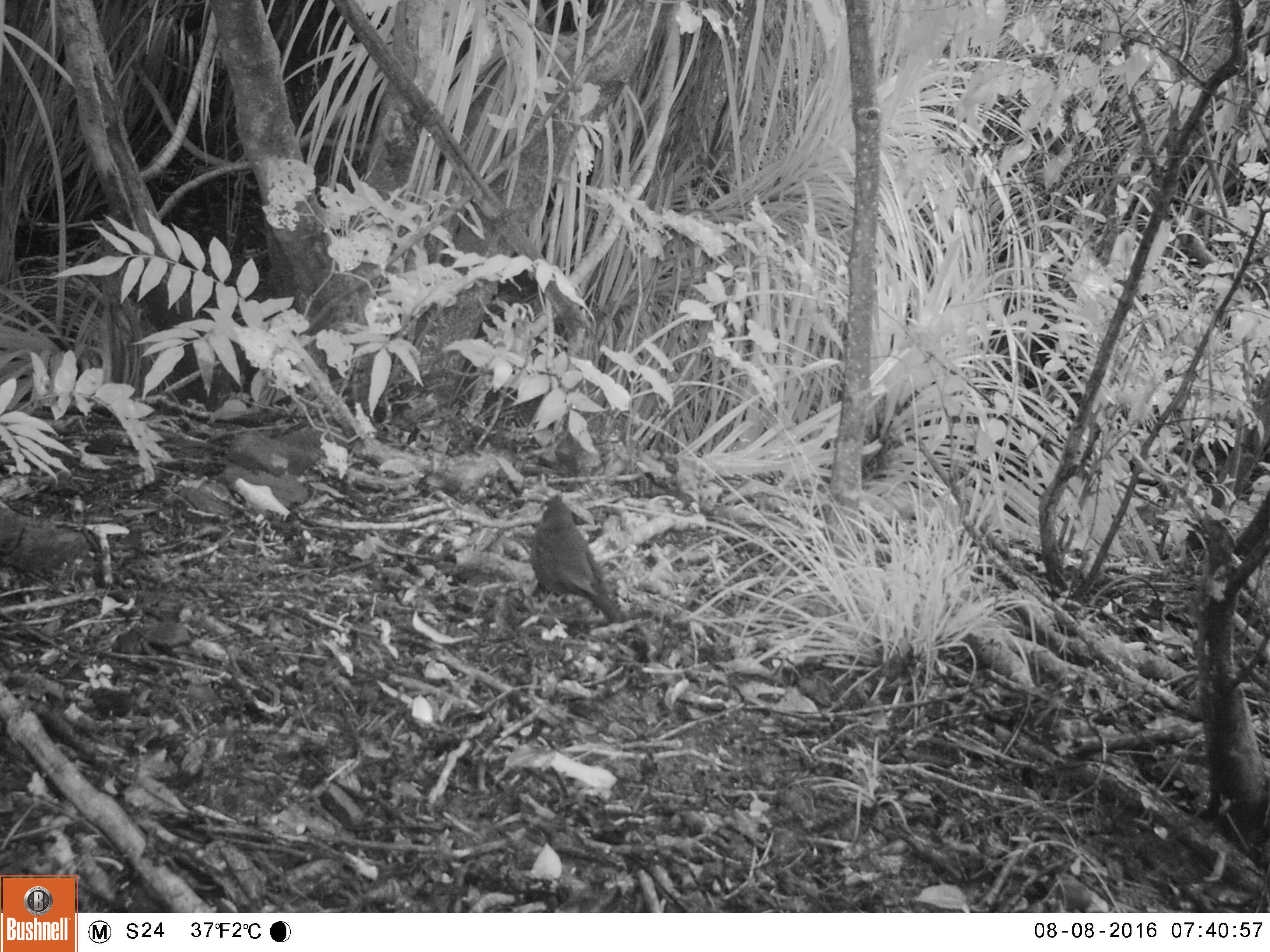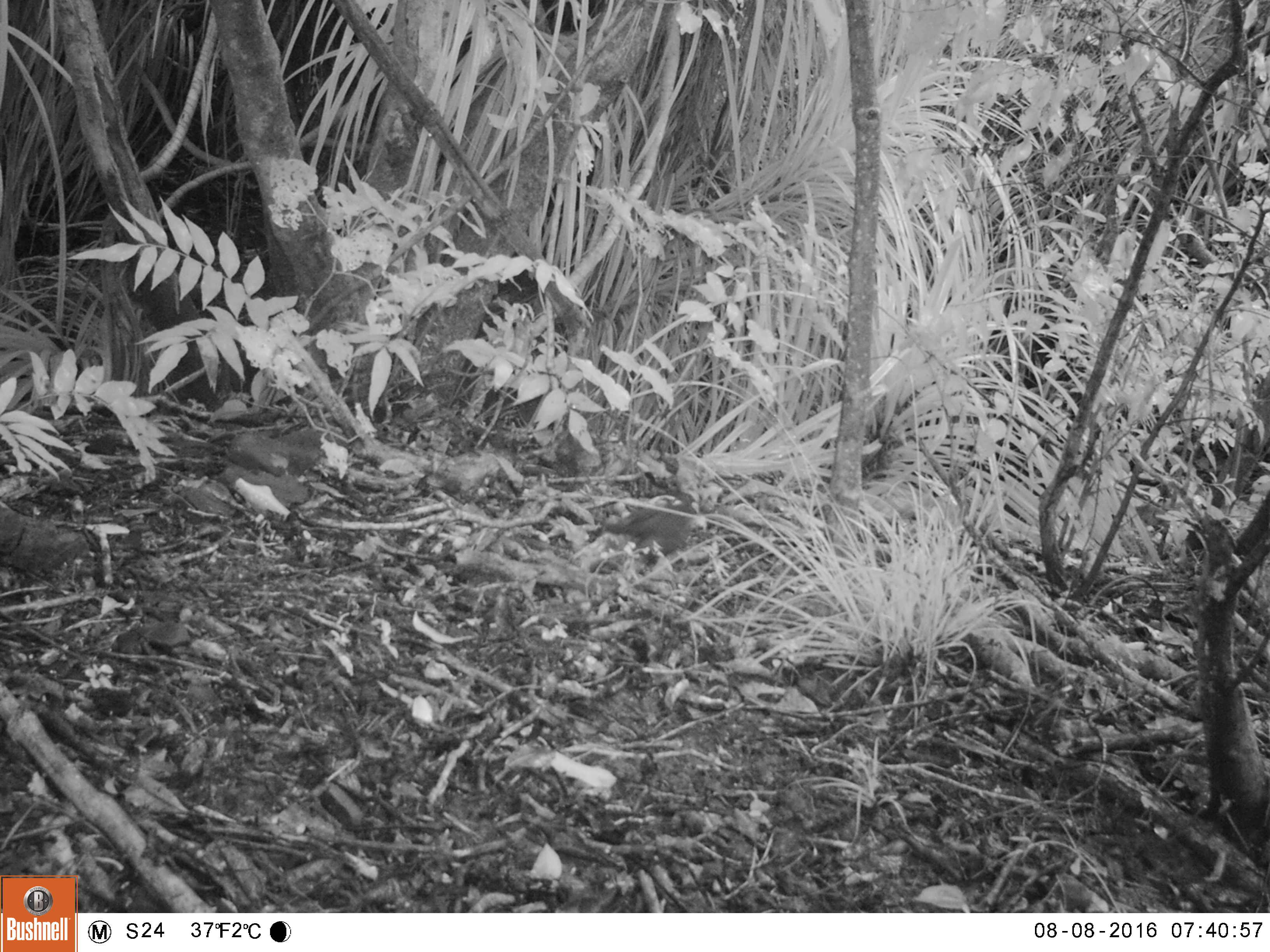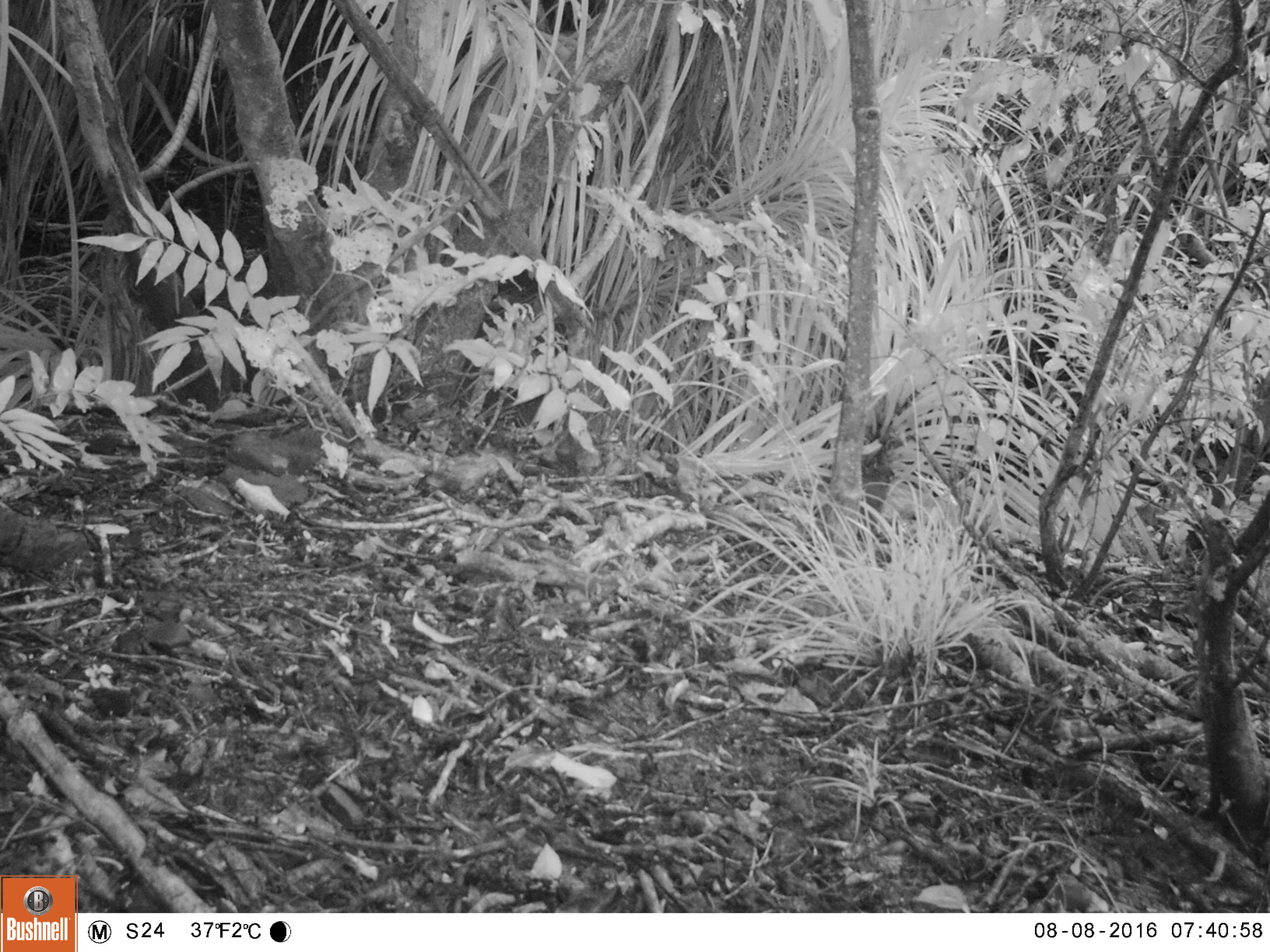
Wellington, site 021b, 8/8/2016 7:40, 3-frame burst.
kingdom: Animalia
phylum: Chordata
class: Aves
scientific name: Aves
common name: bird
Bird (Aves).